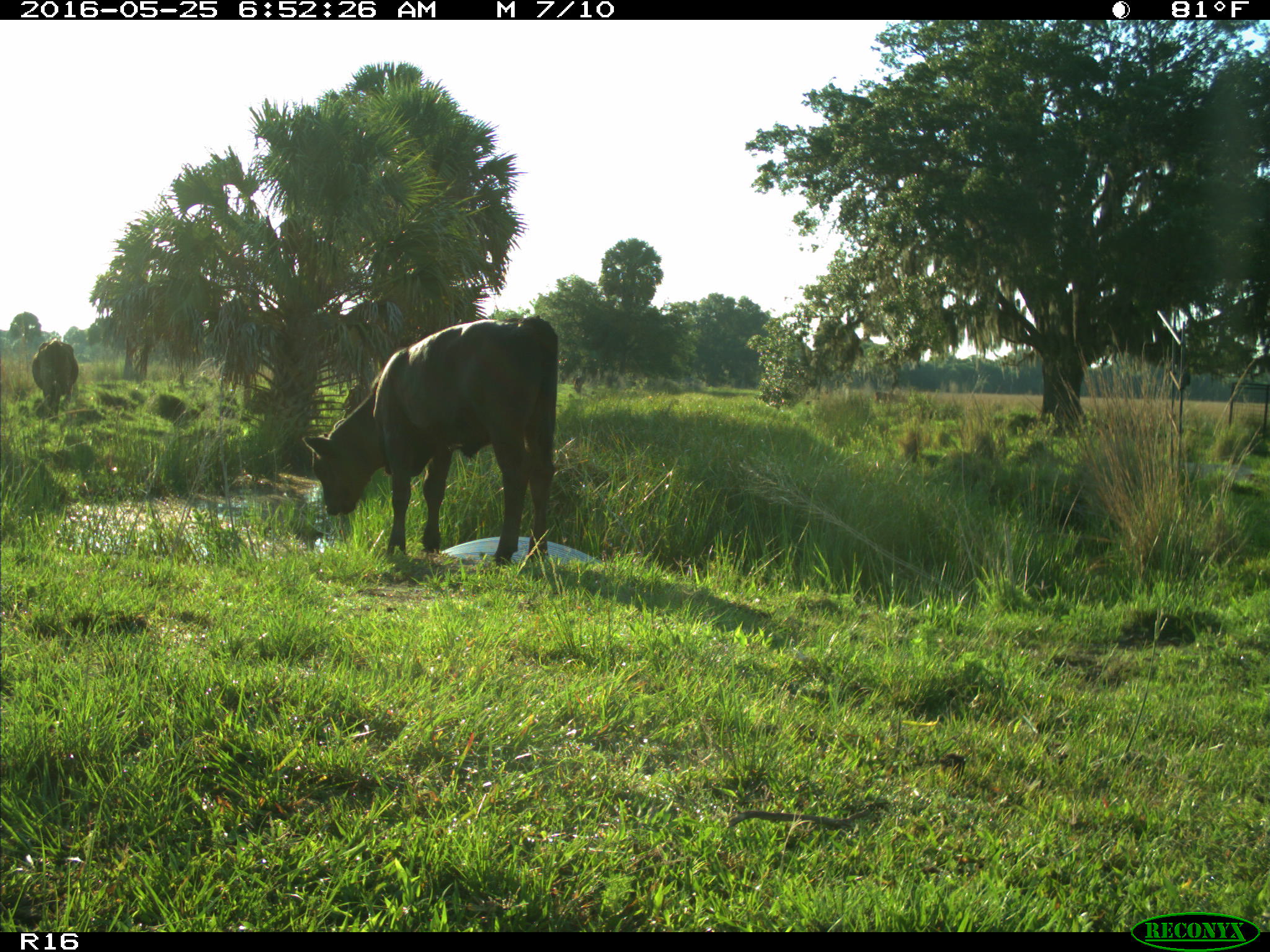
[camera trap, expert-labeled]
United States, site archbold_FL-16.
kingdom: Animalia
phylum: Chordata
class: Mammalia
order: Artiodactyla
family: Bovidae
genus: Bos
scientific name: Bos taurus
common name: domestic cow